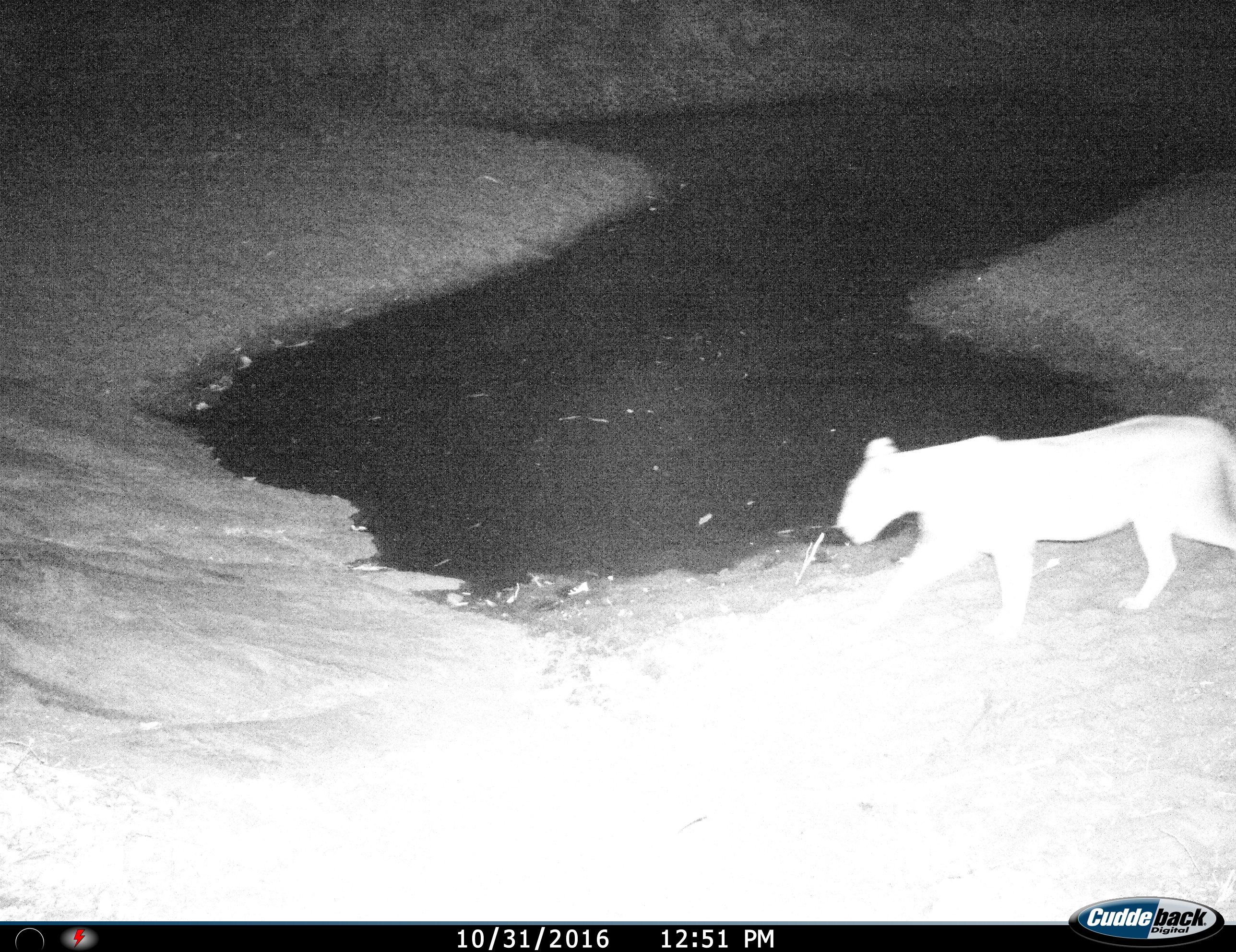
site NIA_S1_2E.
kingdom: Animalia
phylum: Chordata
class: Mammalia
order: Carnivora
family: Felidae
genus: Panthera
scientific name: Panthera leo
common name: lion female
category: lionfemale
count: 1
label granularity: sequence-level